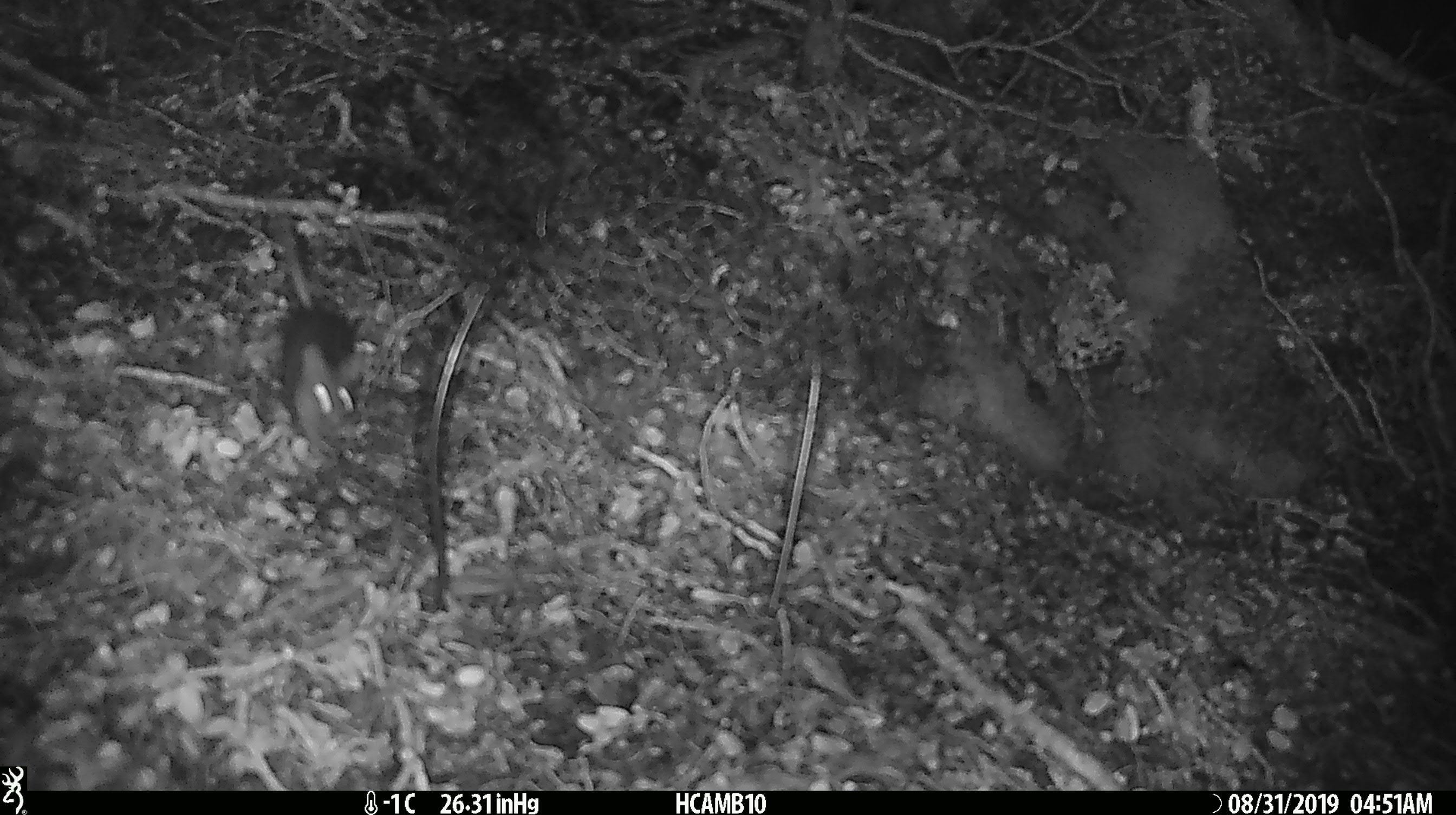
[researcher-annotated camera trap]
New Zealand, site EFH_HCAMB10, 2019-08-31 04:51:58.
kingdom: Animalia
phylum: Chordata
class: Mammalia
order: Rodentia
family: Muridae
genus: Mus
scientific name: Mus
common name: mouse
Mouse (Mus).